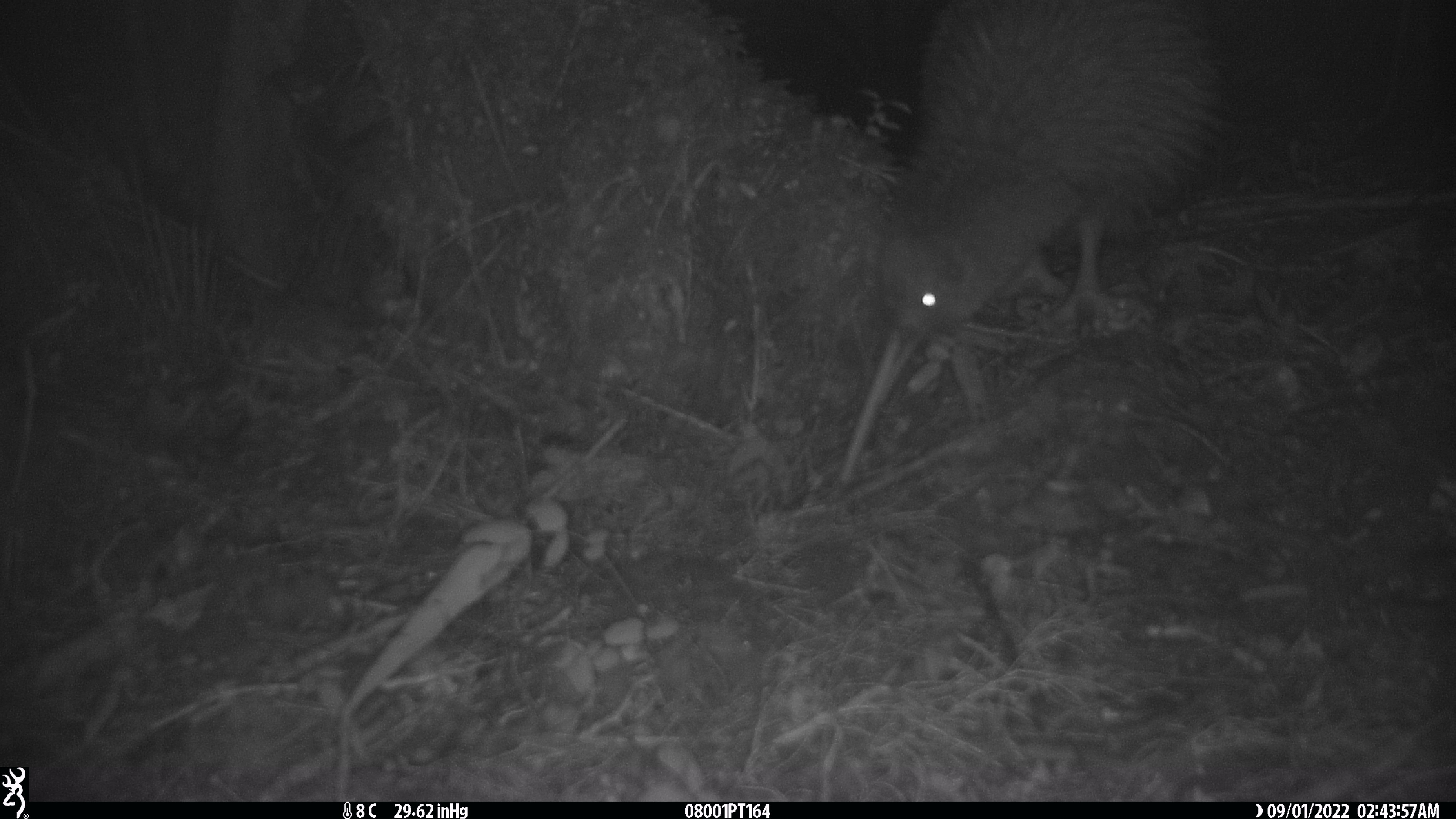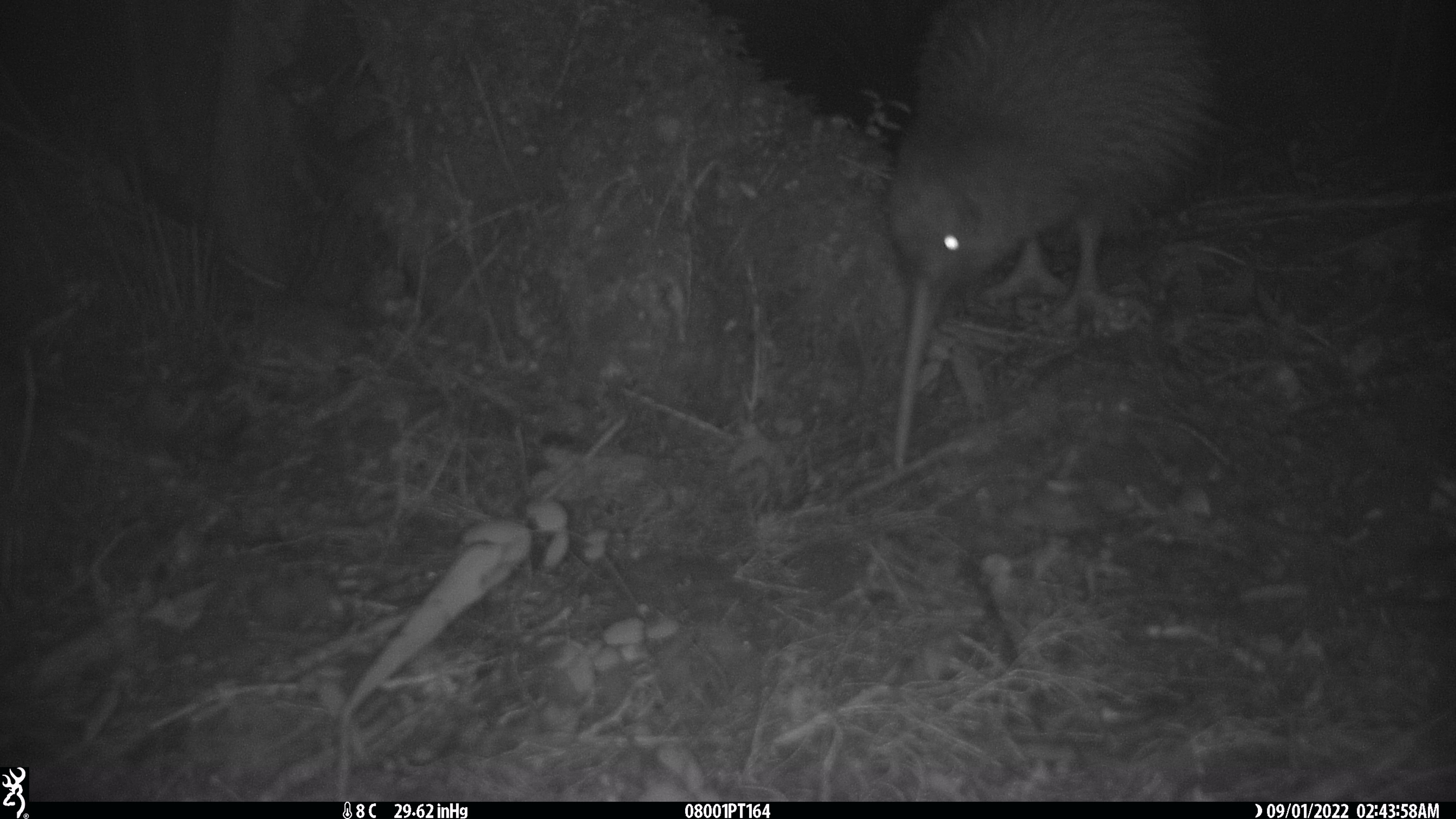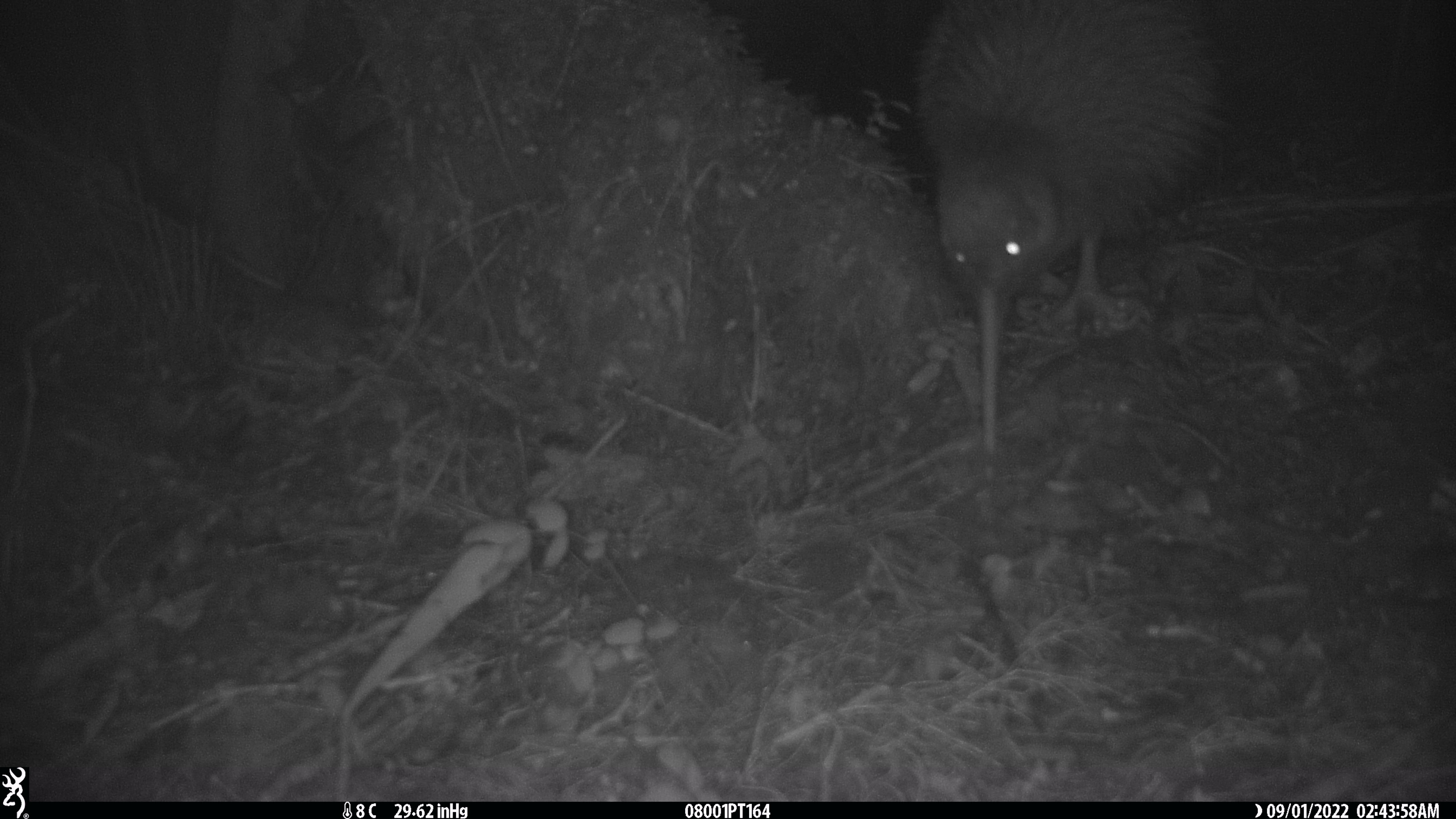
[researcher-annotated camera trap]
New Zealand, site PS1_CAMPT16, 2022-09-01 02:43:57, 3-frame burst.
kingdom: Animalia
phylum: Chordata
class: Aves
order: Apterygiformes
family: Apterygidae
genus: Apteryx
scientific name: Apteryx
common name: kiwi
Kiwi (Apteryx).